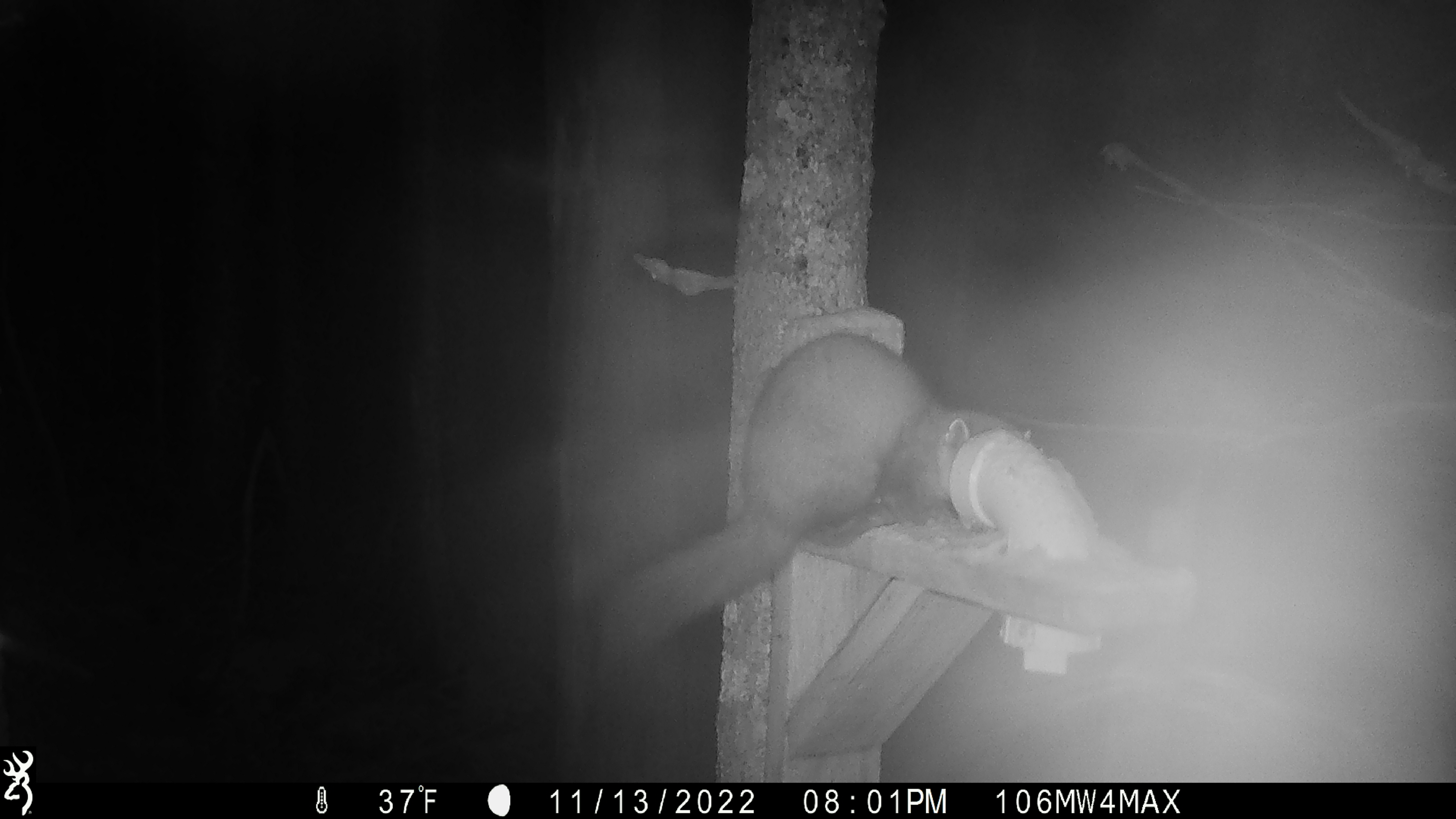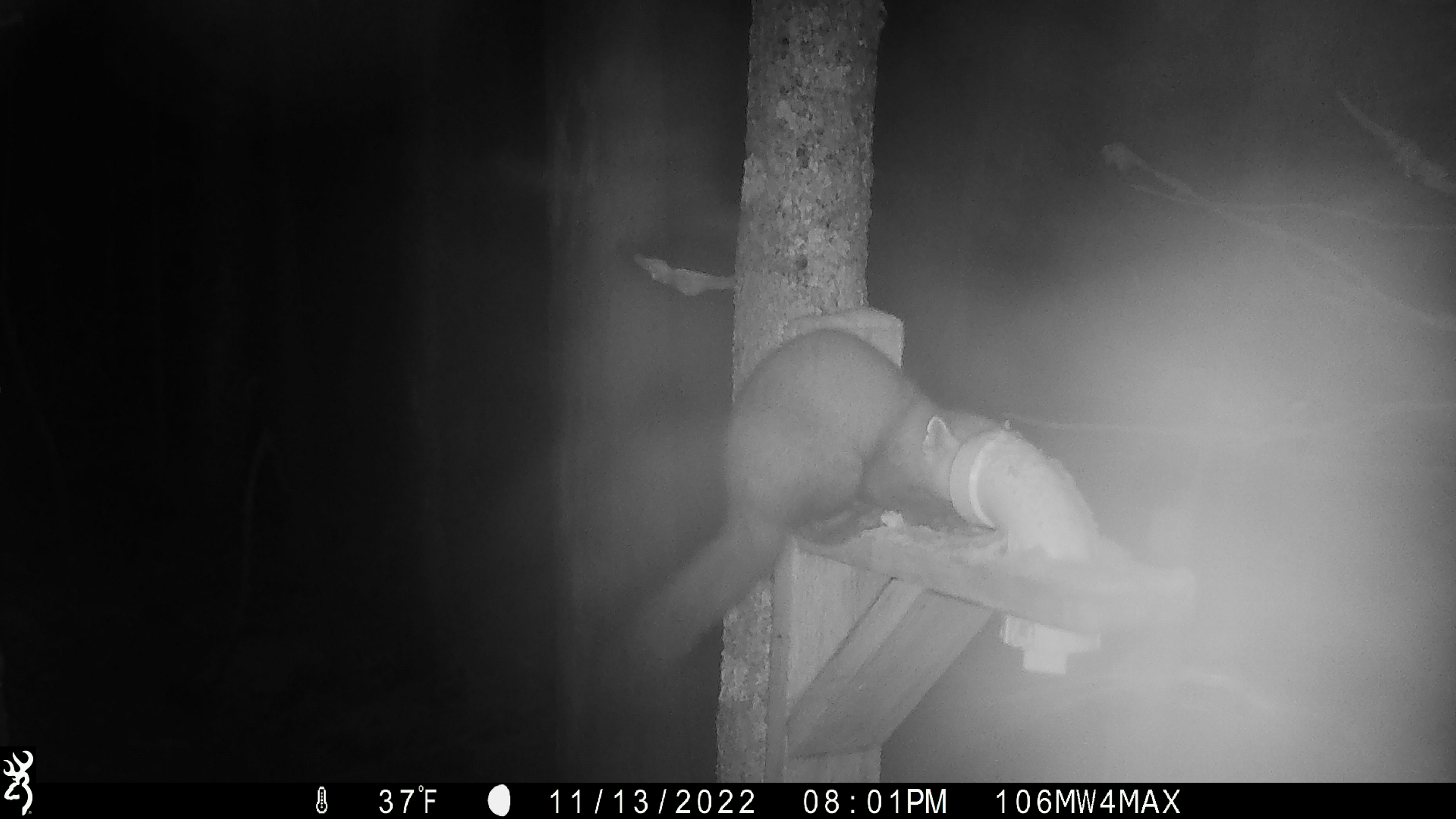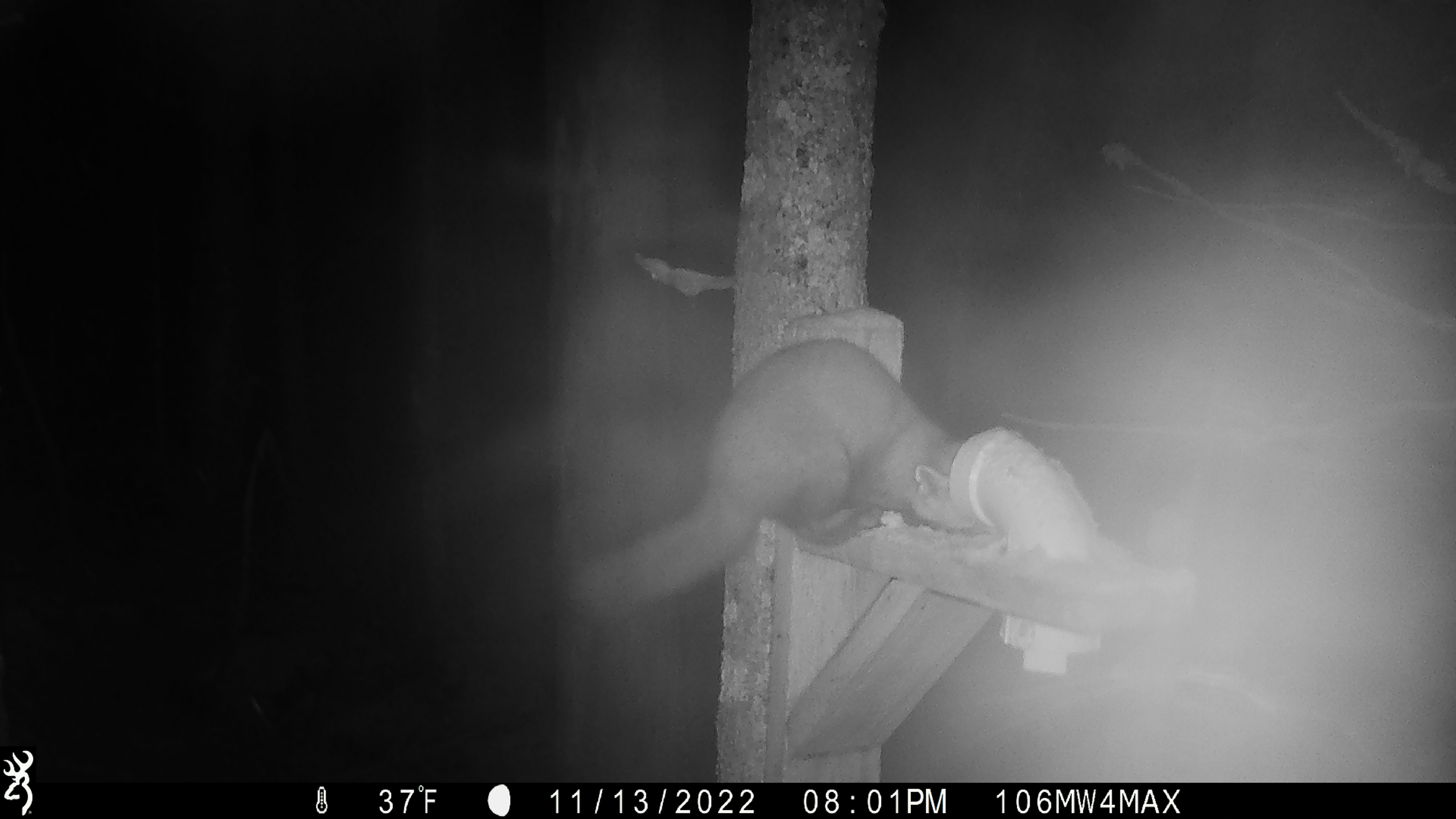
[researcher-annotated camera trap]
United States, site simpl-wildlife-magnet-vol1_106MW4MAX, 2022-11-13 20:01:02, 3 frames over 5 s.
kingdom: Animalia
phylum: Chordata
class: Mammalia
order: Carnivora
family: Mustelidae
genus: Martes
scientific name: Martes americana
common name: american marten